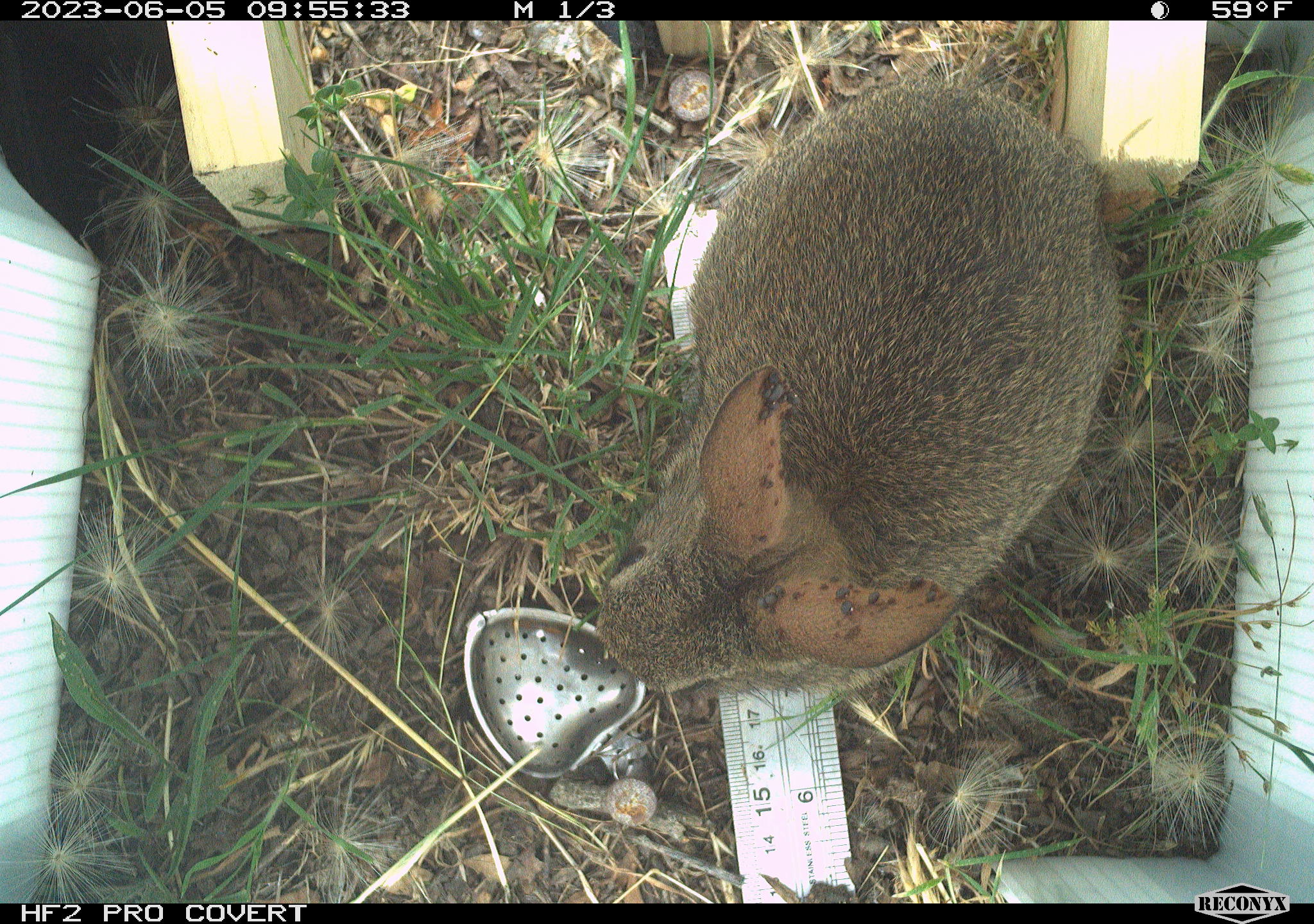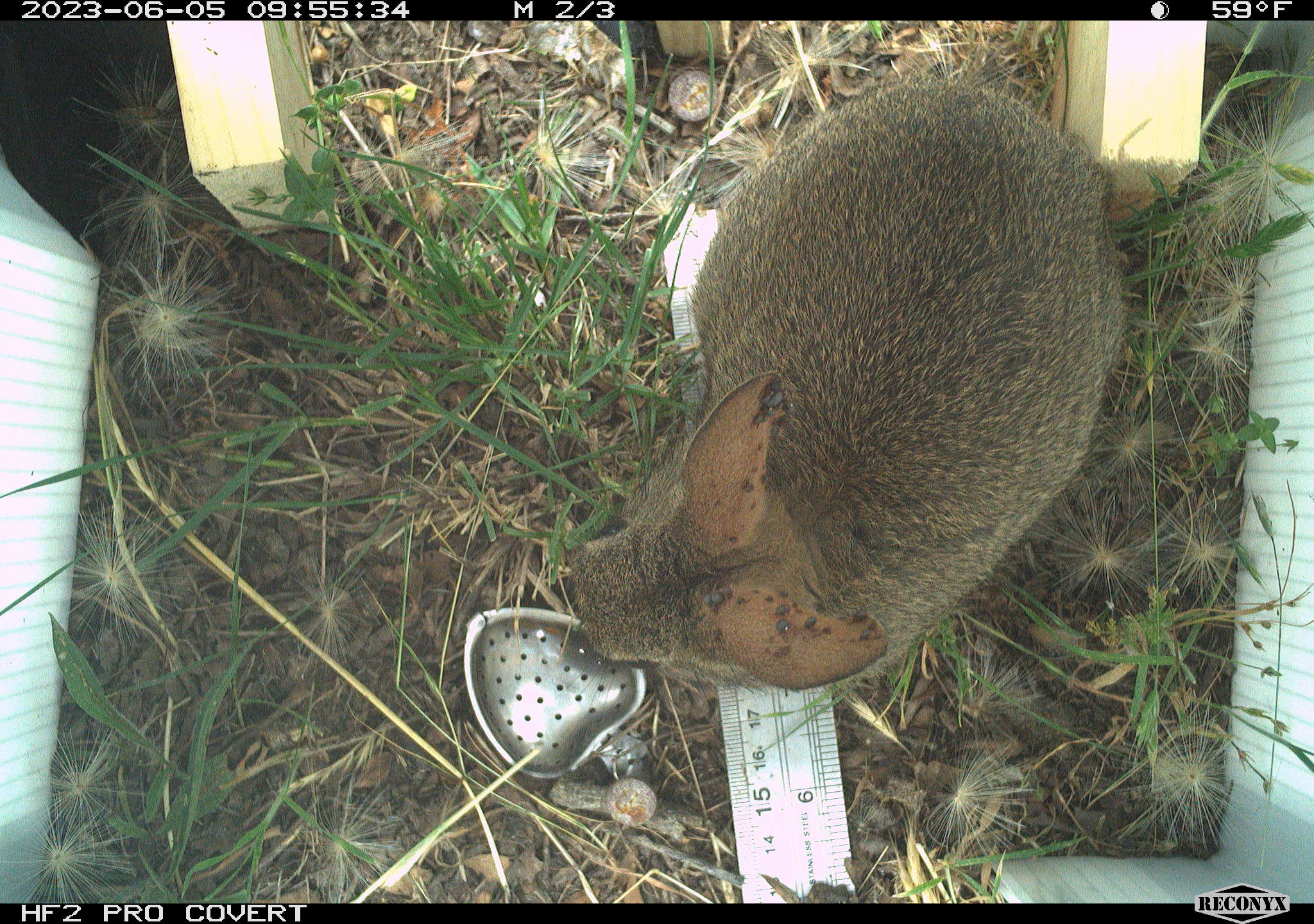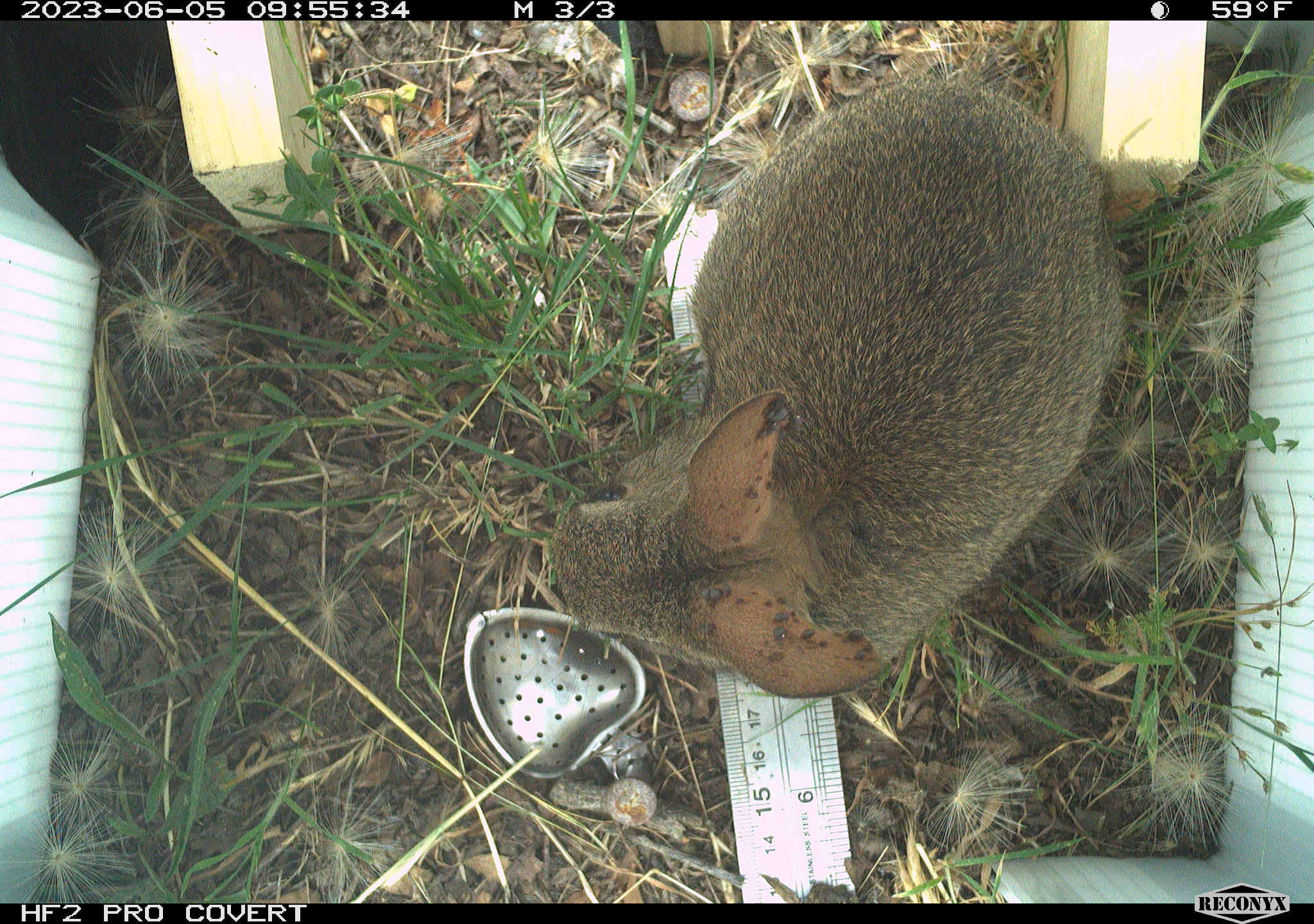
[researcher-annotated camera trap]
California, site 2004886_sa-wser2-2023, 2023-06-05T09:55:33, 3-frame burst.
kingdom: Animalia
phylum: Chordata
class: Mammalia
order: Lagomorpha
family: Leporidae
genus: Sylvilagus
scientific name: Sylvilagus bachmani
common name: brush rabbit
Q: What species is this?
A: Brush rabbit (Sylvilagus bachmani).